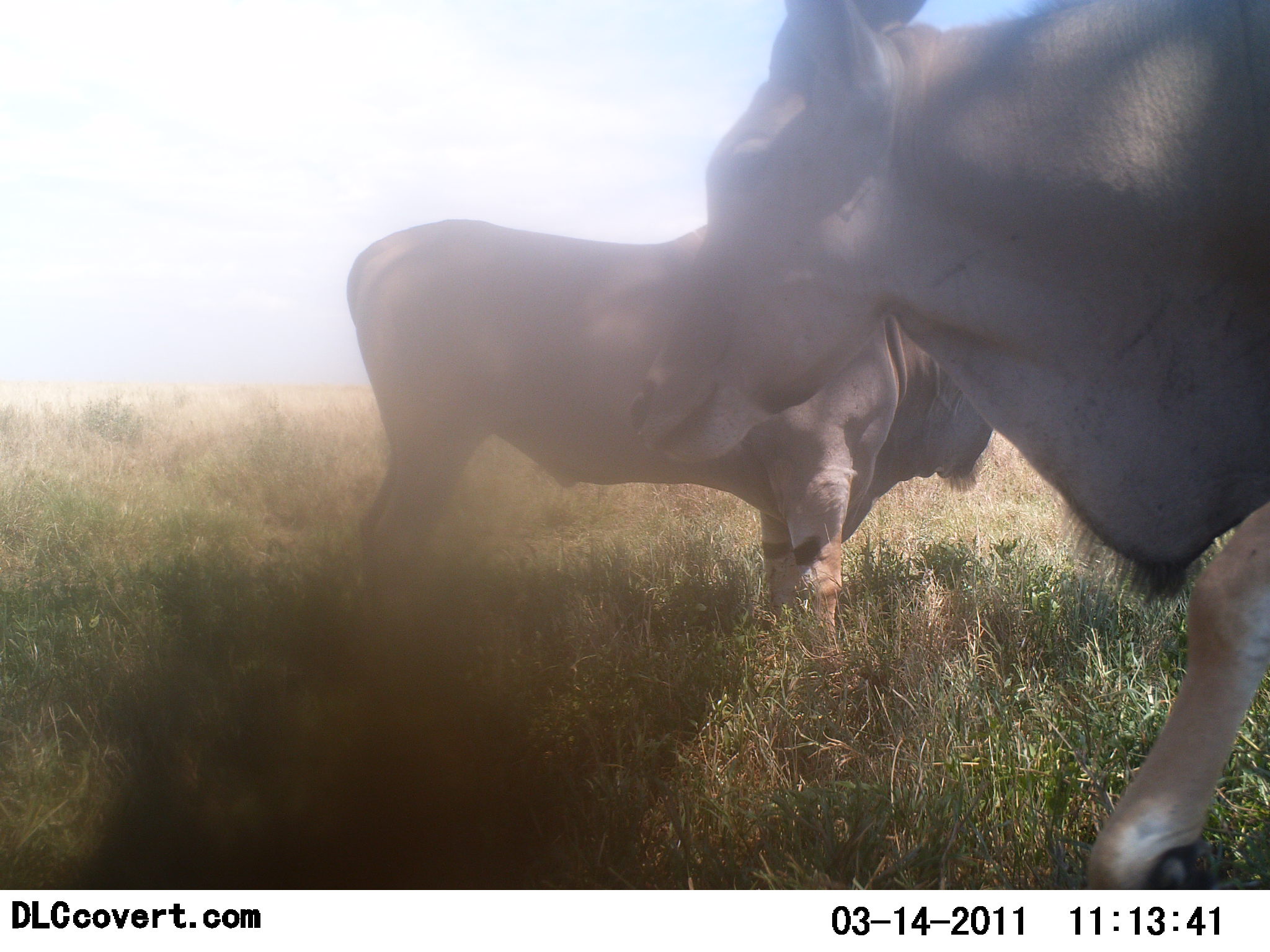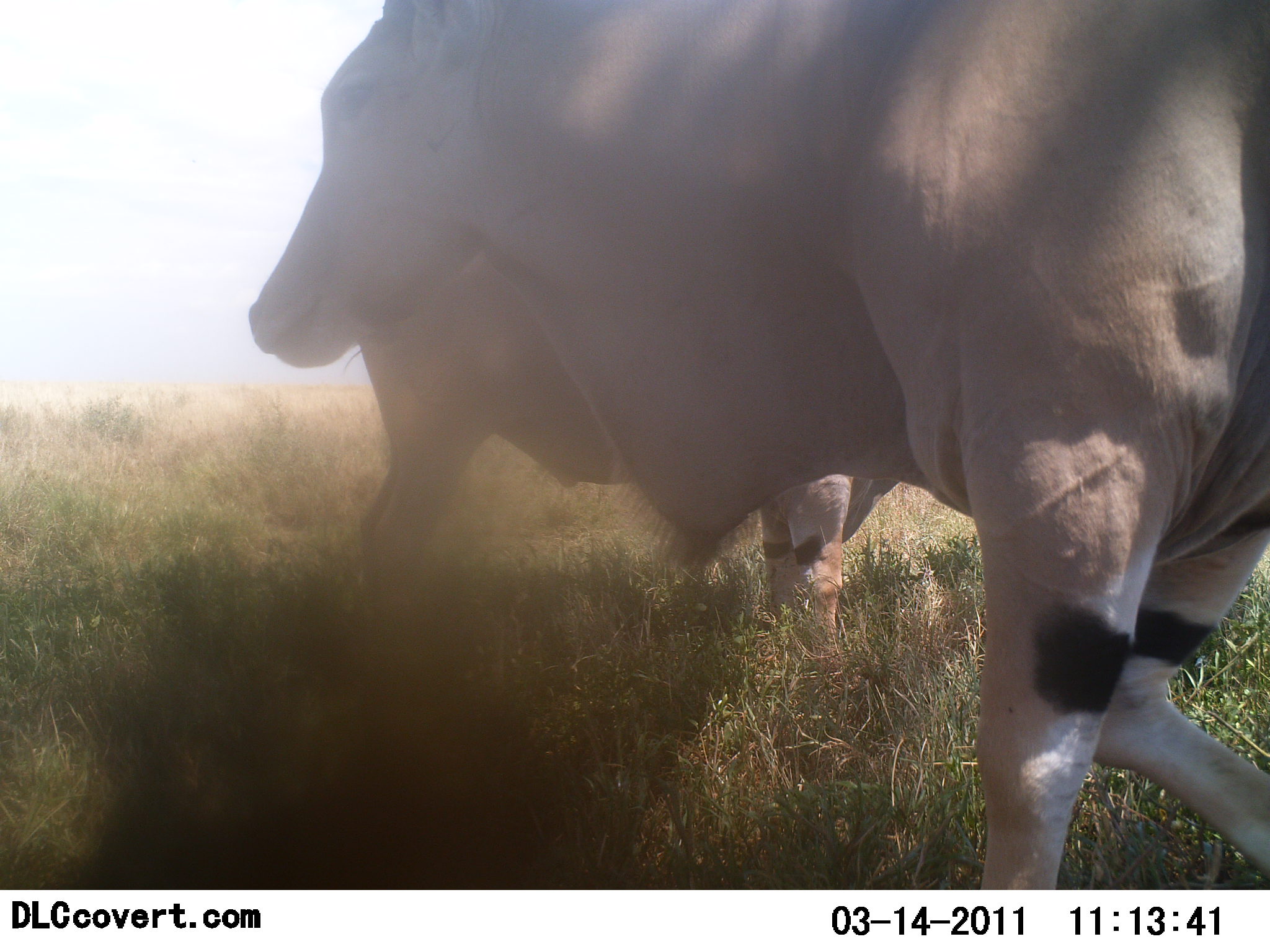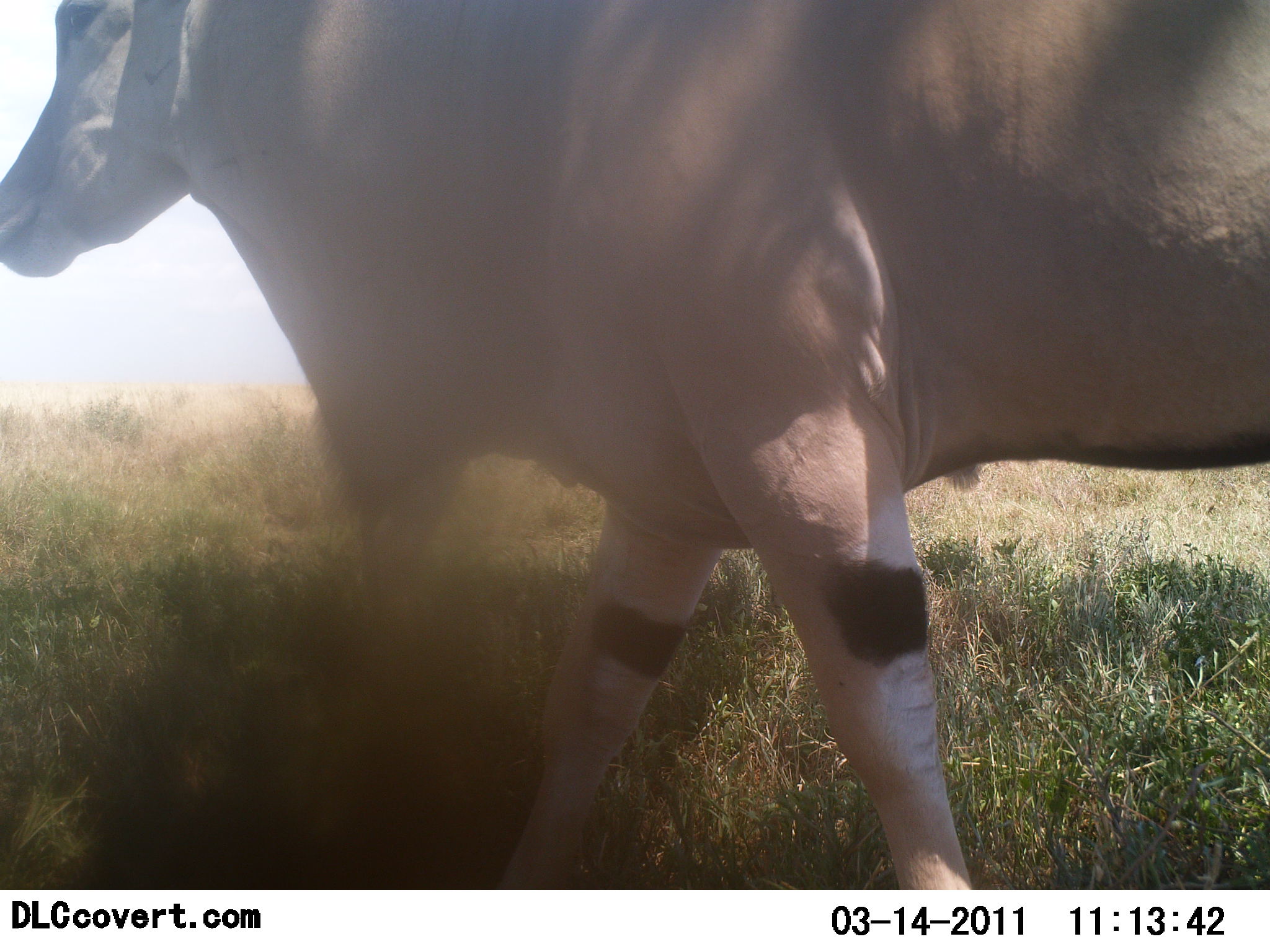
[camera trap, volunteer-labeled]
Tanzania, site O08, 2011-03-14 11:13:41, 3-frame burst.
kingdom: Animalia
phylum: Chordata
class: Mammalia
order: Artiodactyla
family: Bovidae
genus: Tragelaphus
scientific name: Tragelaphus oryx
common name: eland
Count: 2.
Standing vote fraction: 82%.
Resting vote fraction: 0%.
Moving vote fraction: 100%.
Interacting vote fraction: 9%.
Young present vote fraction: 0%.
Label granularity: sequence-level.